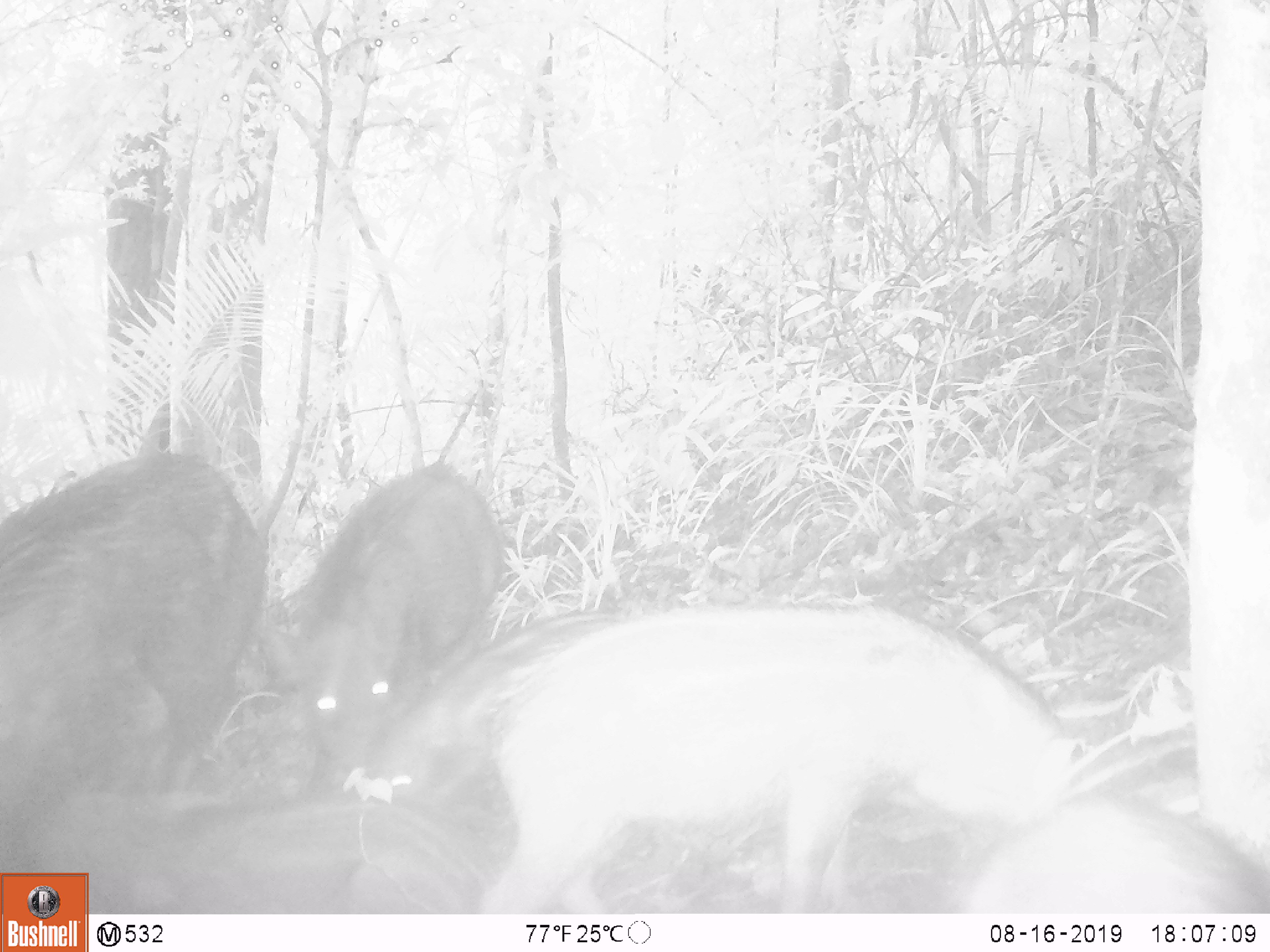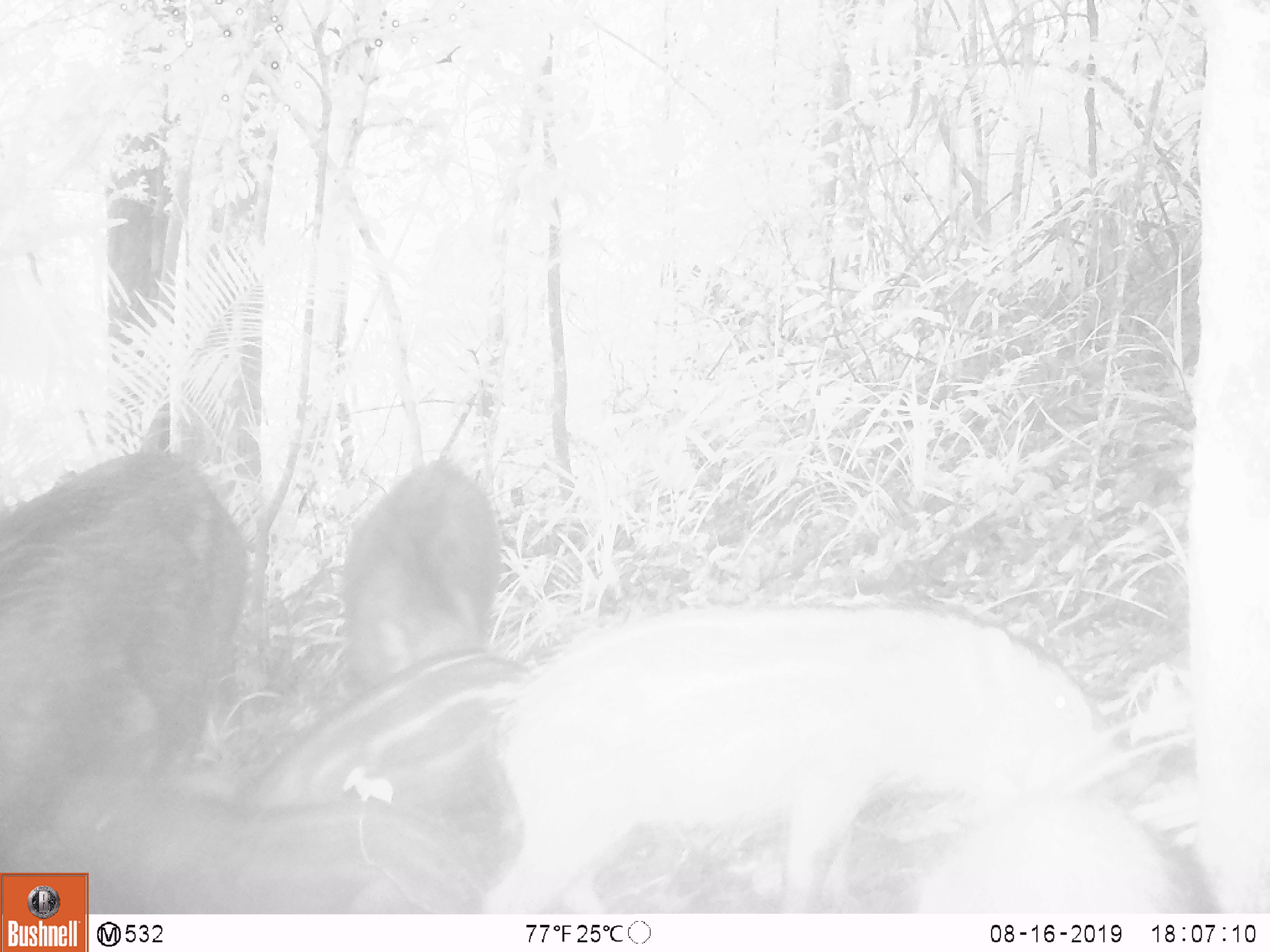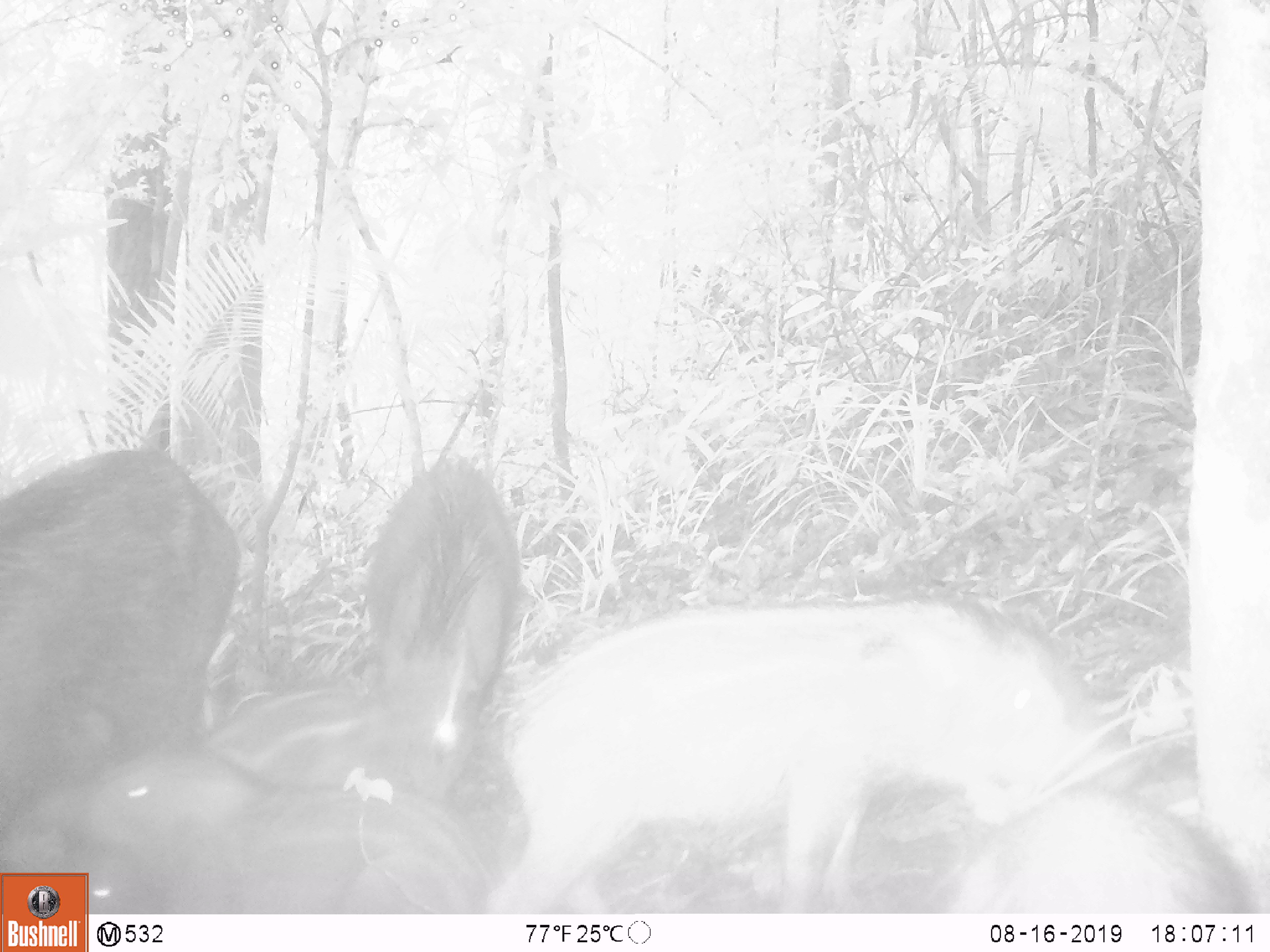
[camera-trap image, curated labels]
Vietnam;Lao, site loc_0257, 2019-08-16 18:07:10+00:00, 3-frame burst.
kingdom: Animalia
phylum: Chordata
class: Mammalia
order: Artiodactyla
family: Suidae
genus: Sus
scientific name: Sus scrofa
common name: eurasian wild pig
Eurasian wild pig (Sus scrofa). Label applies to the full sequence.